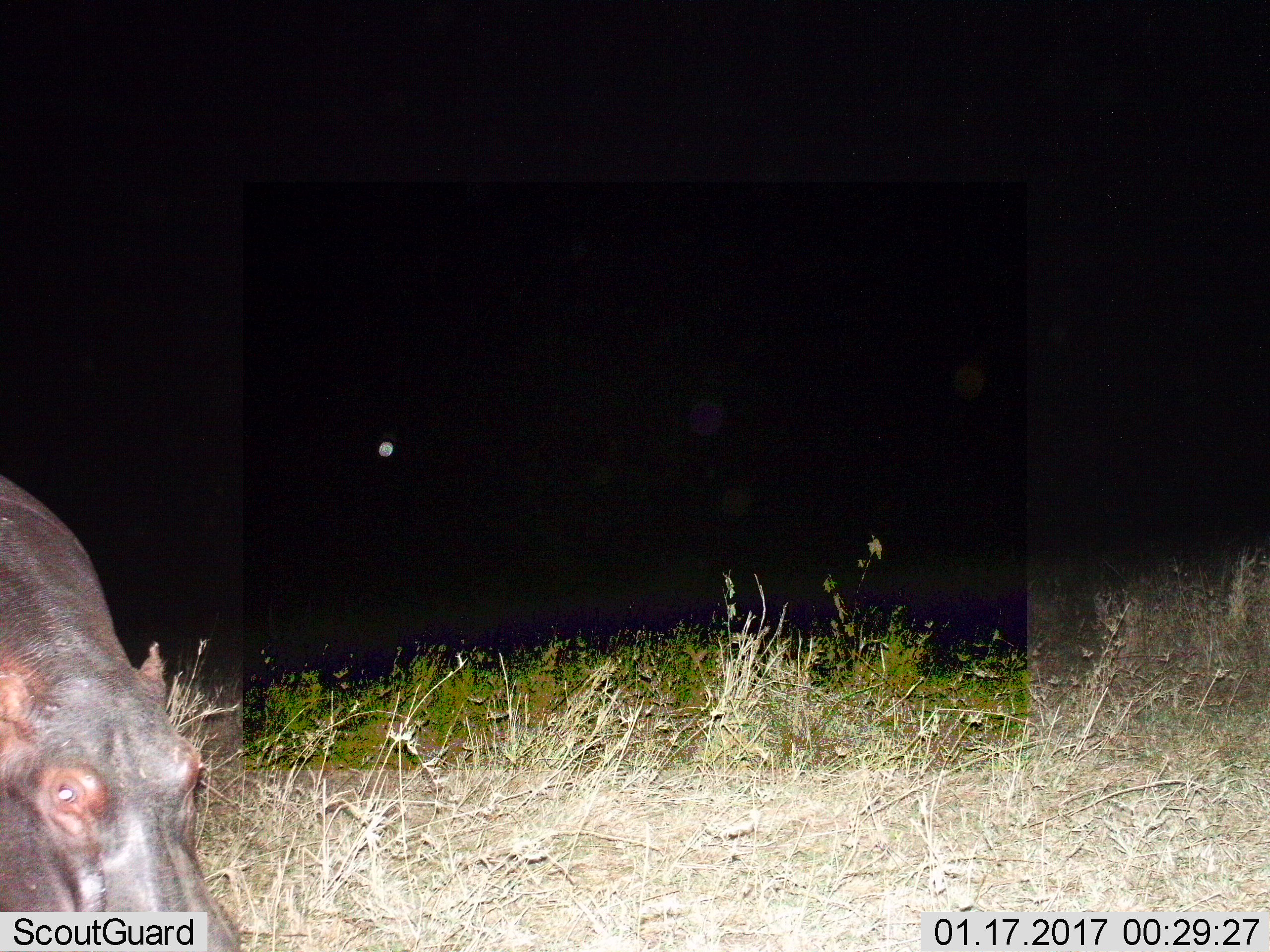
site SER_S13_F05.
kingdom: Animalia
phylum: Chordata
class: Mammalia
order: Artiodactyla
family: Hippopotamidae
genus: Hippopotamus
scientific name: Hippopotamus amphibius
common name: hippopotamus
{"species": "hippopotamus (Hippopotamus amphibius)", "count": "1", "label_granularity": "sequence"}